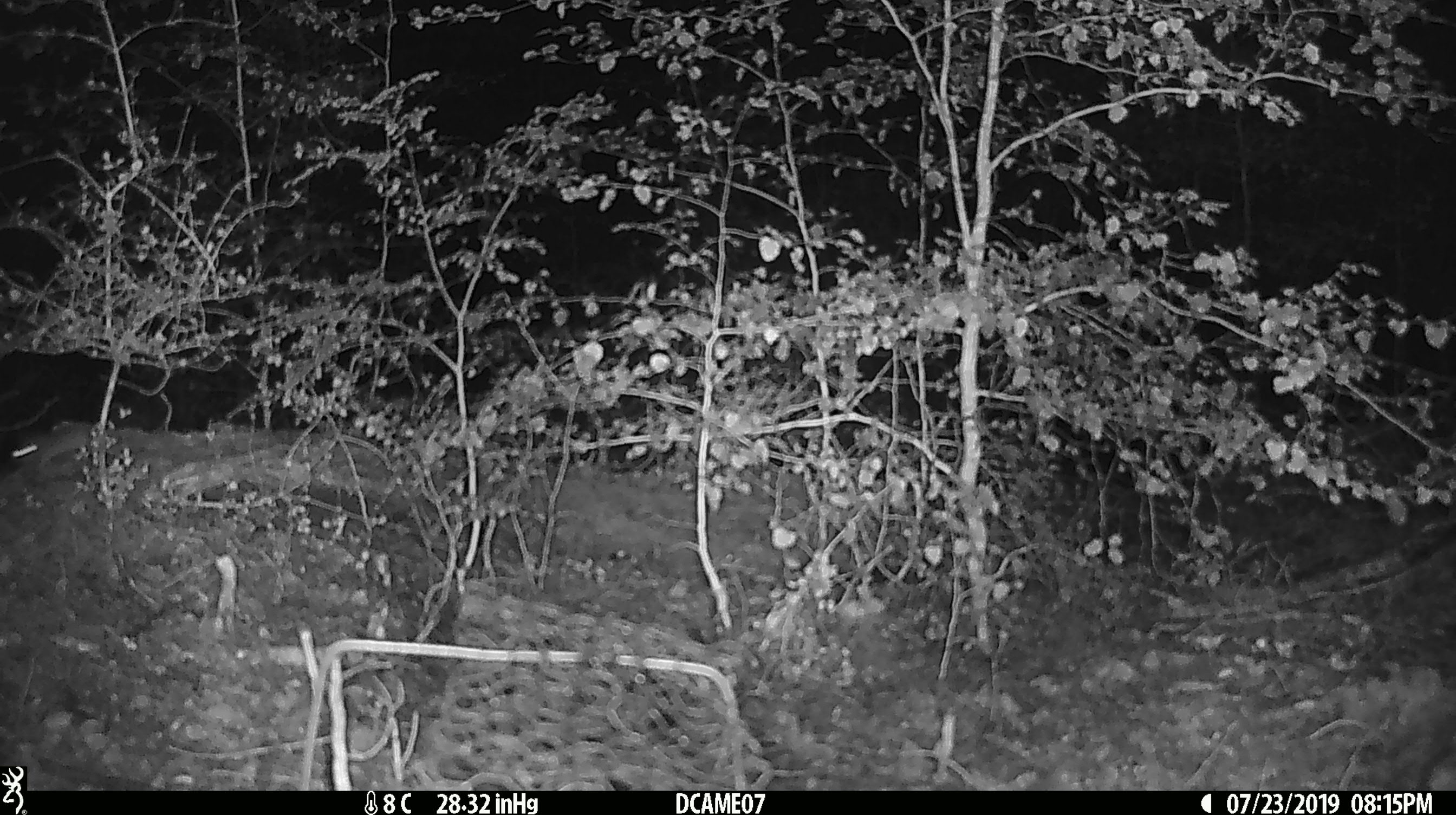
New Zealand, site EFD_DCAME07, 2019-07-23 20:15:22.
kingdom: Animalia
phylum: Chordata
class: Mammalia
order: Rodentia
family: Muridae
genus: Mus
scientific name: Mus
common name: mouse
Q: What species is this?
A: Mouse (Mus).